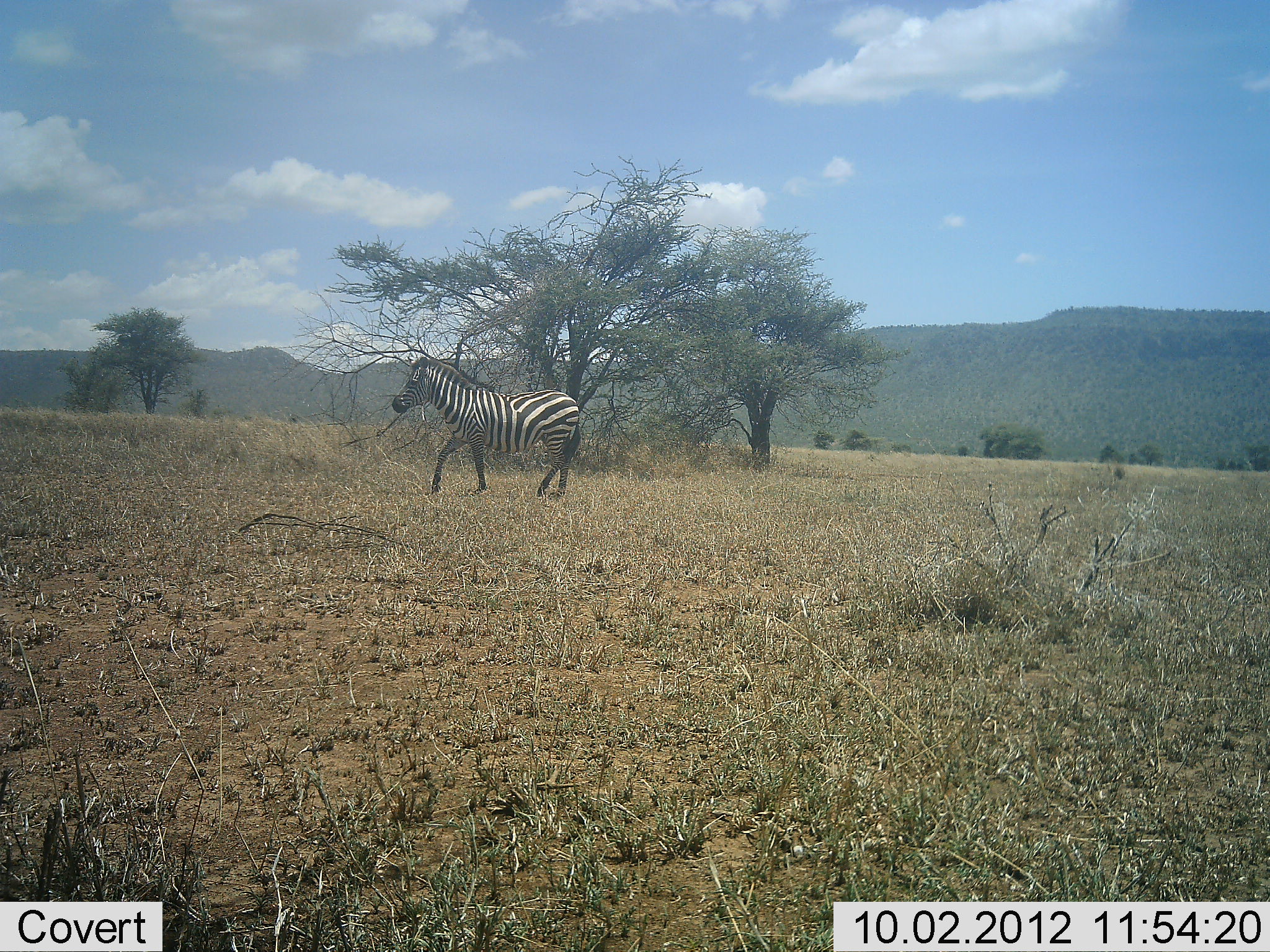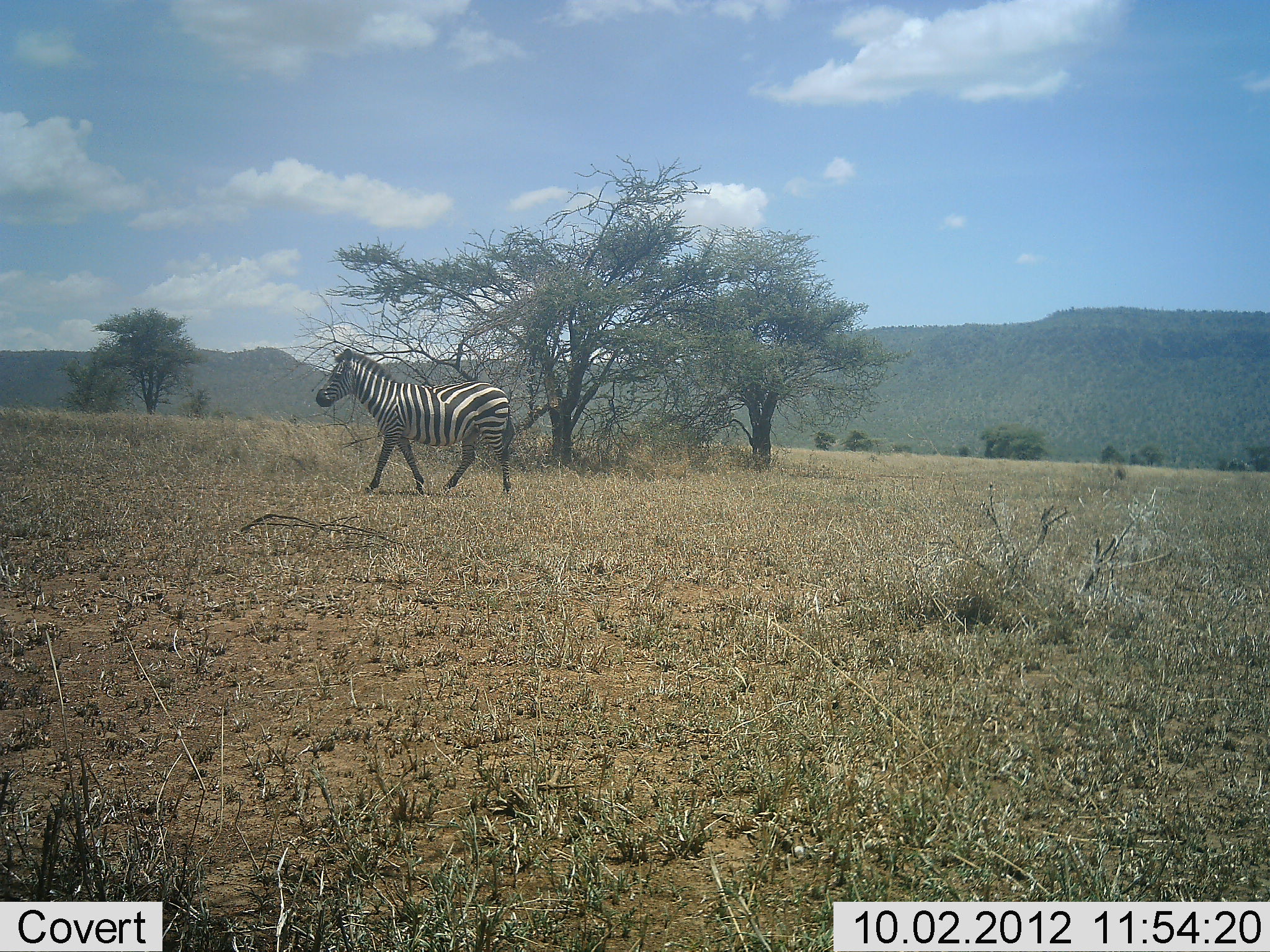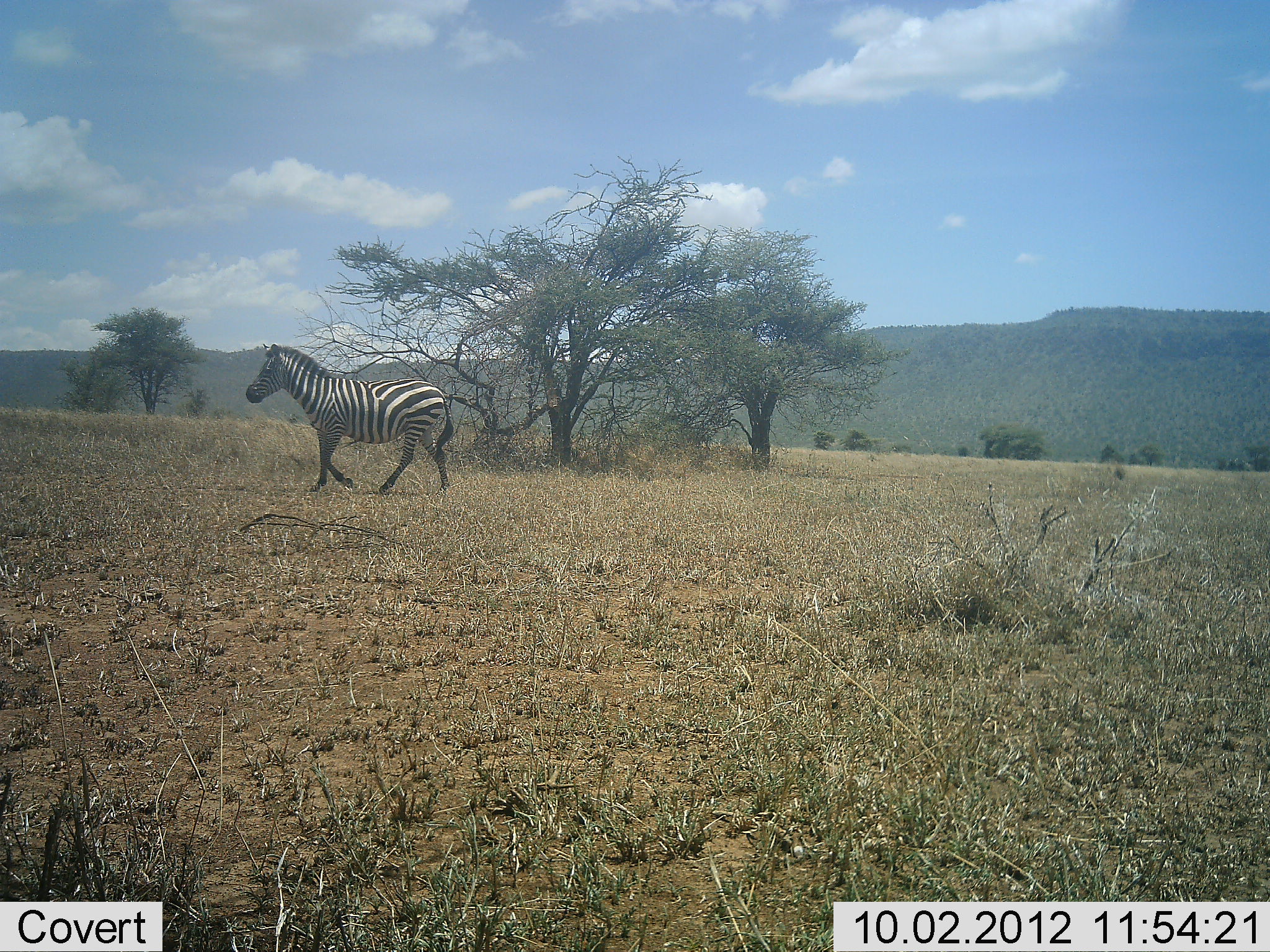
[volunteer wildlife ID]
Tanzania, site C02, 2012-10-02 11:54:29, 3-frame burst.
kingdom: Animalia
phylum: Chordata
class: Mammalia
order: Perissodactyla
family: Equidae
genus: Equus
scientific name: Equus quagga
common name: plains zebra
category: zebra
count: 1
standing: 0%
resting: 0%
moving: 100%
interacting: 0%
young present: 0%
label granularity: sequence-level